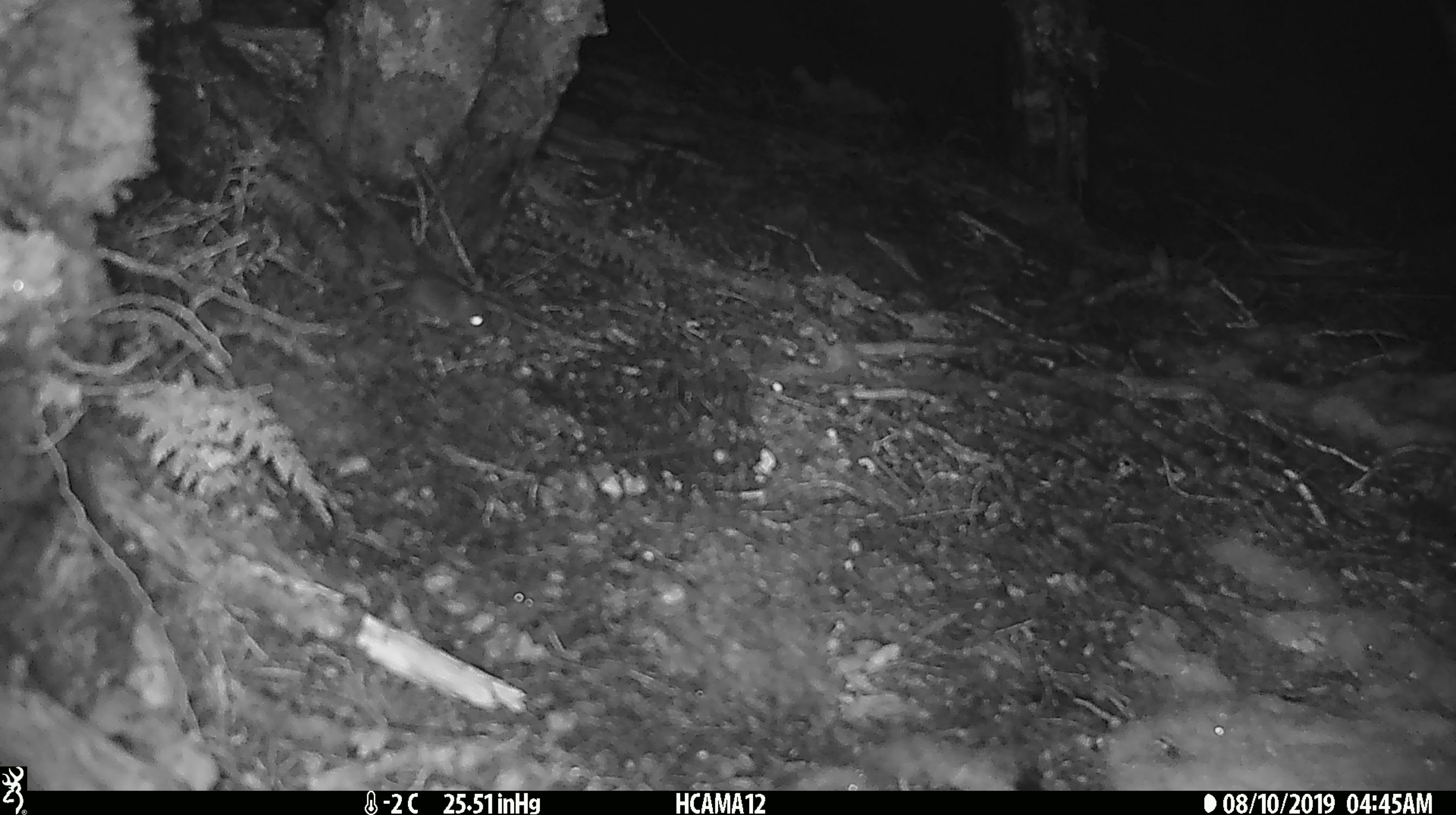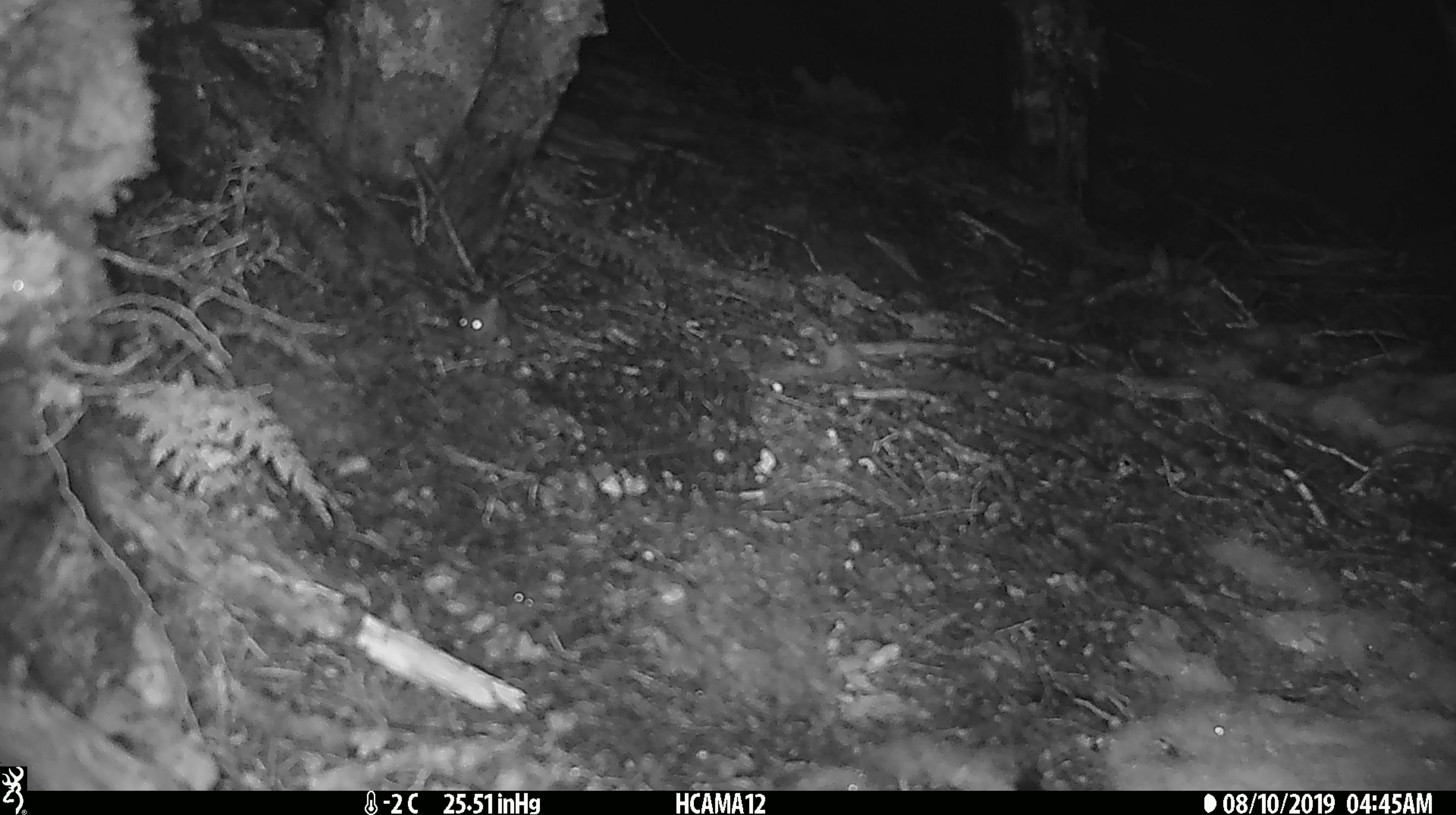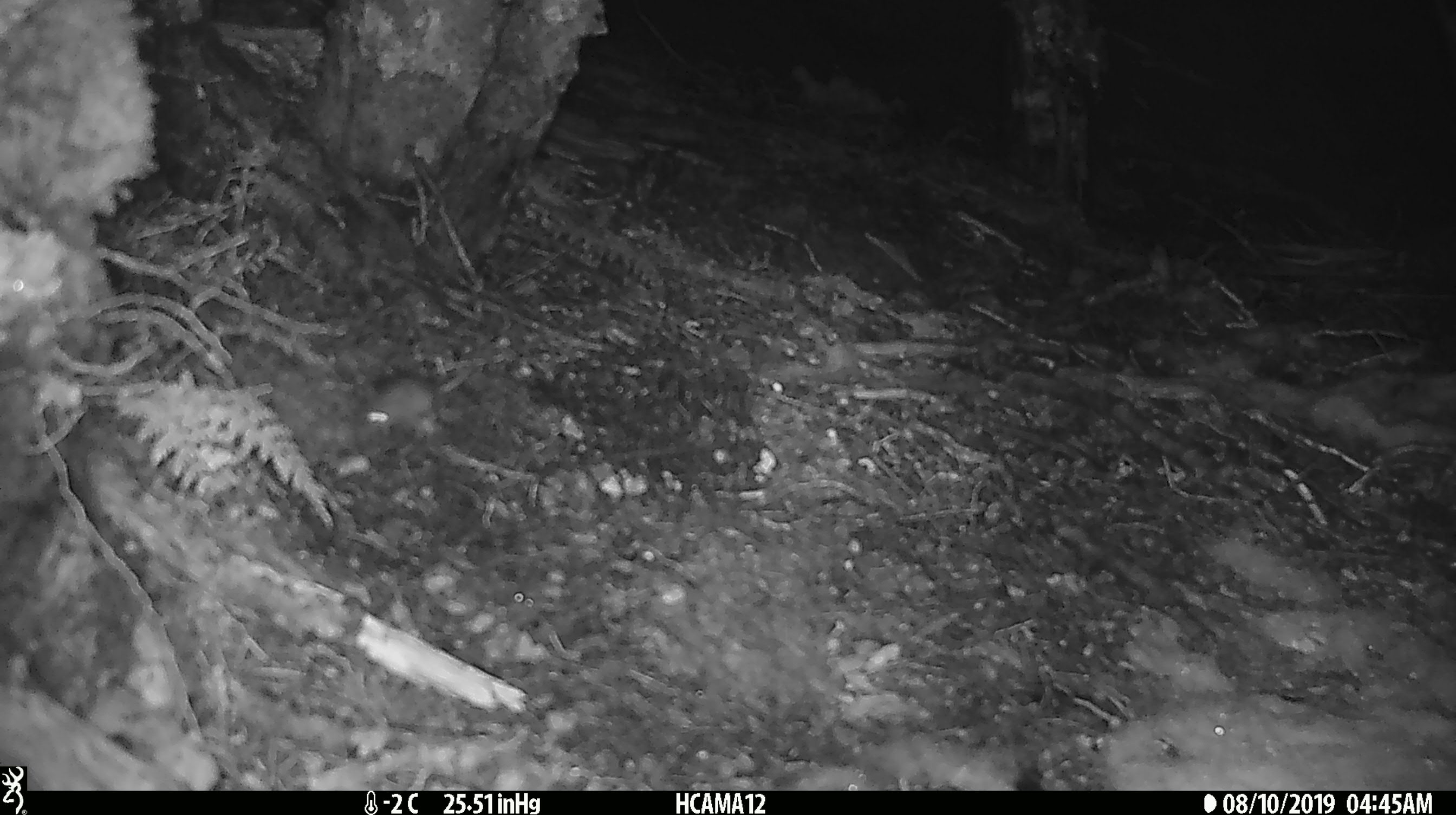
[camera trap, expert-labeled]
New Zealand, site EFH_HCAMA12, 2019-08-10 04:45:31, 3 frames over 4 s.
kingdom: Animalia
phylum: Chordata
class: Mammalia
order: Rodentia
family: Muridae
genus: Mus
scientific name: Mus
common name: mouse